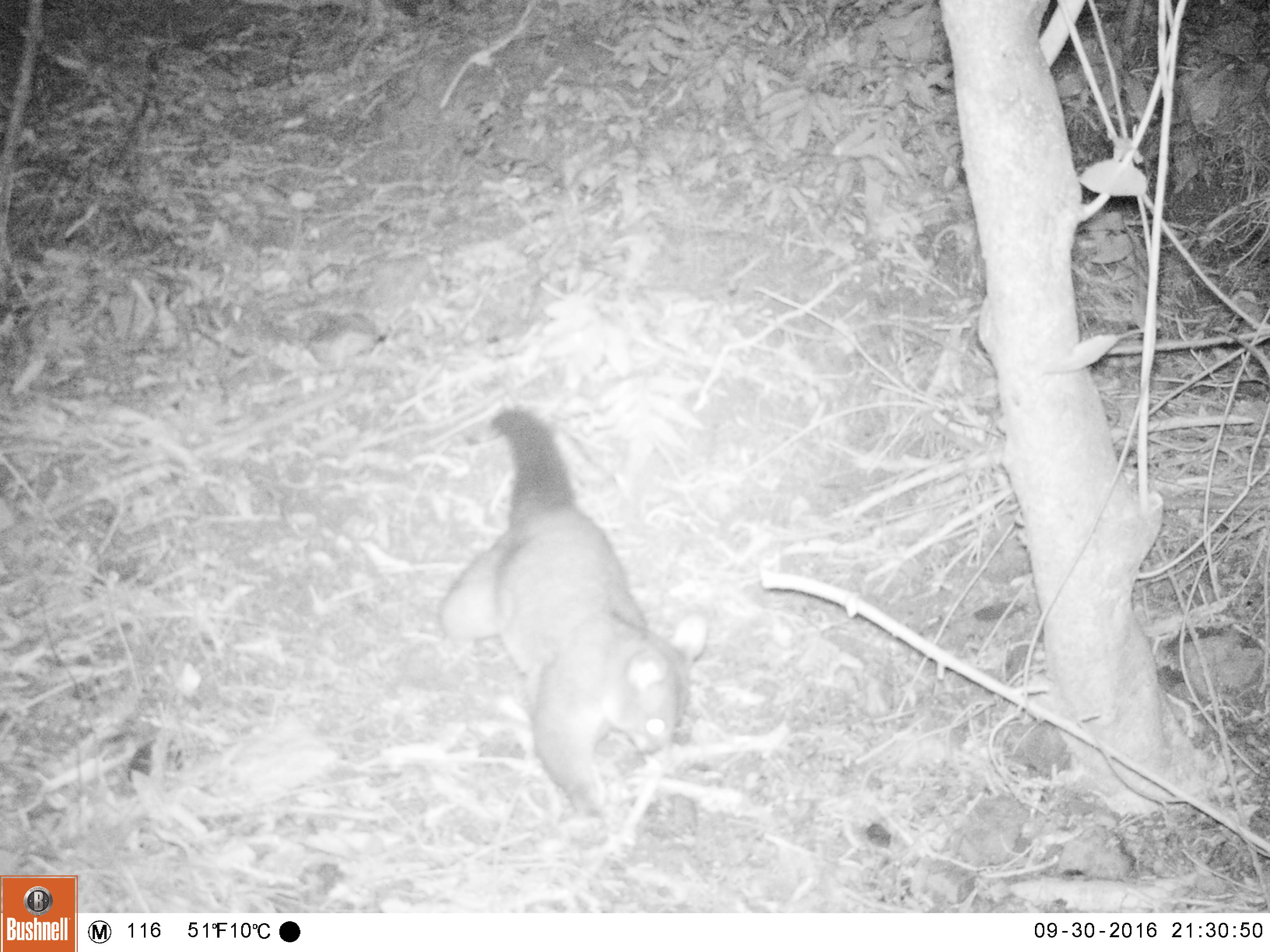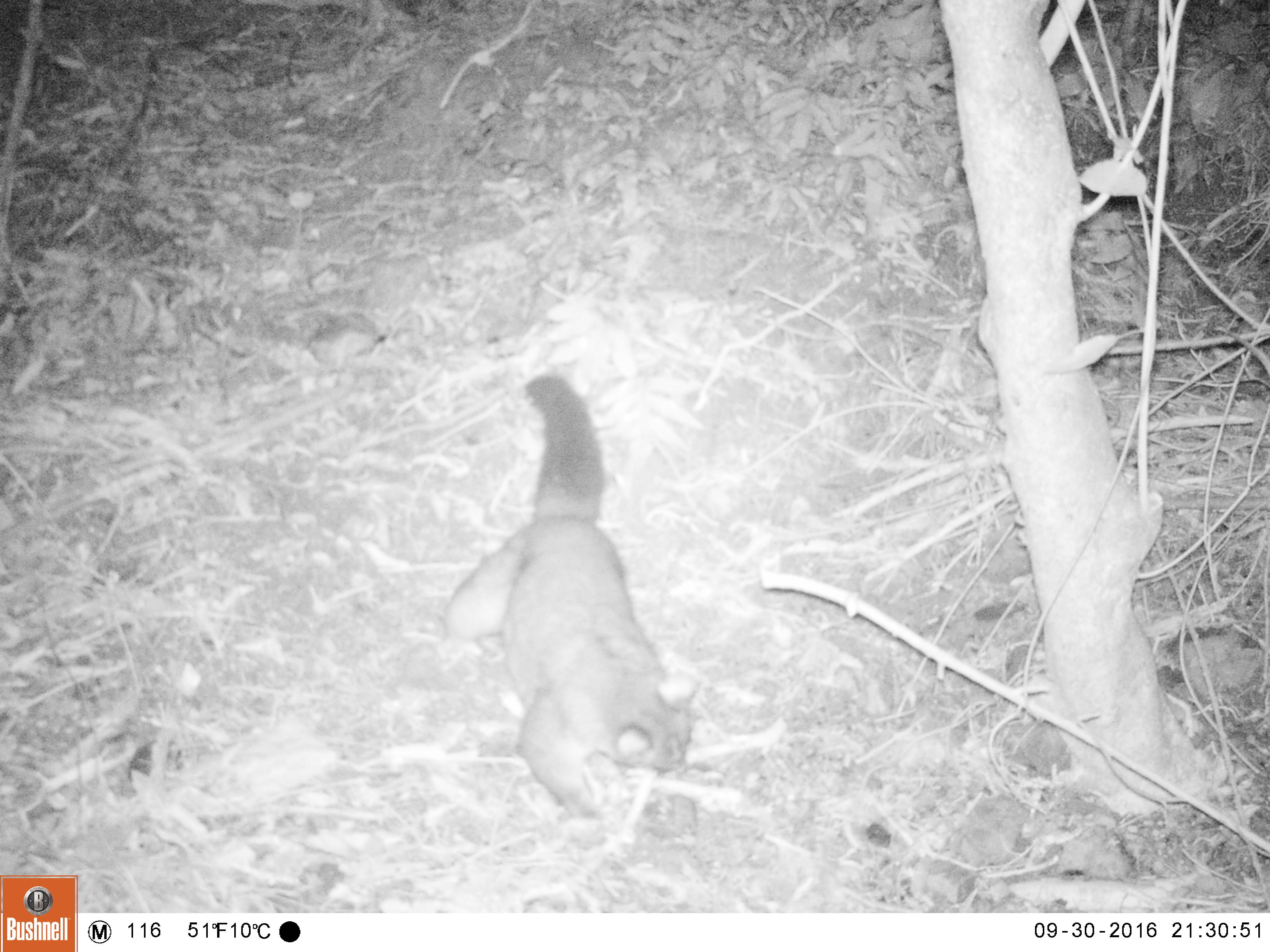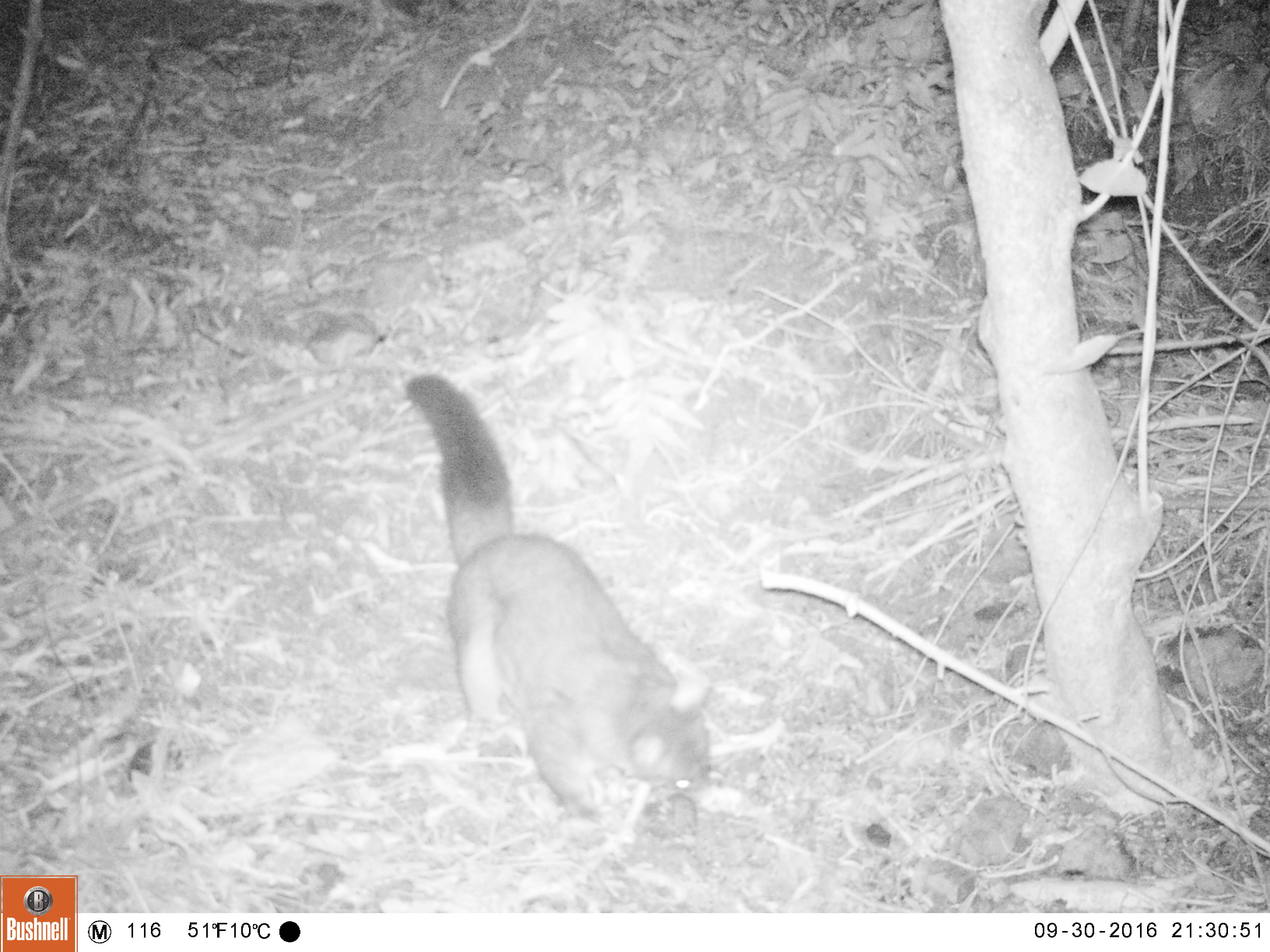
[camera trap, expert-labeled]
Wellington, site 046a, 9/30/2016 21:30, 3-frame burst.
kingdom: Animalia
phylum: Chordata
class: Mammalia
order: Didelphimorphia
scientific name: Didelphimorphia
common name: possum